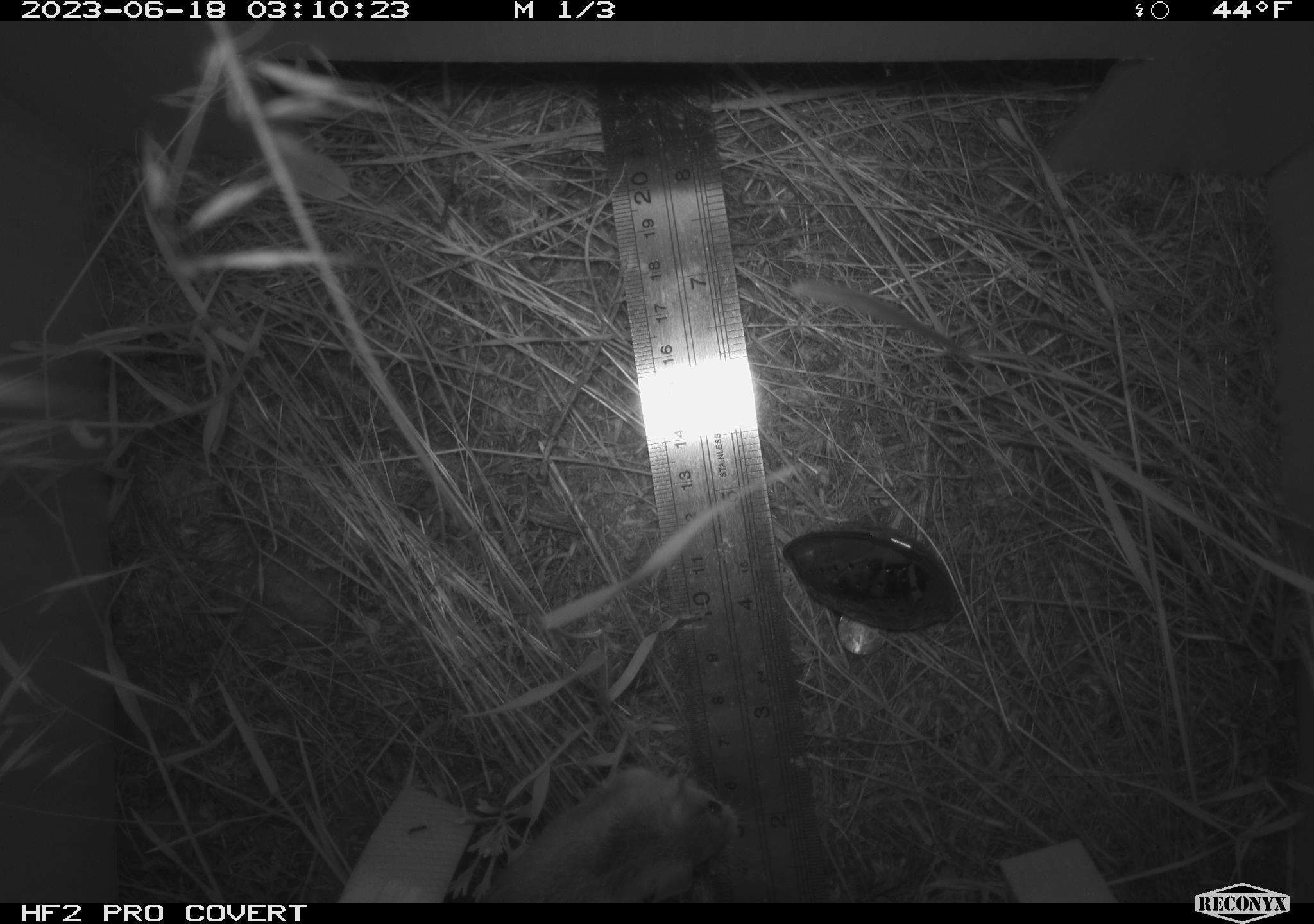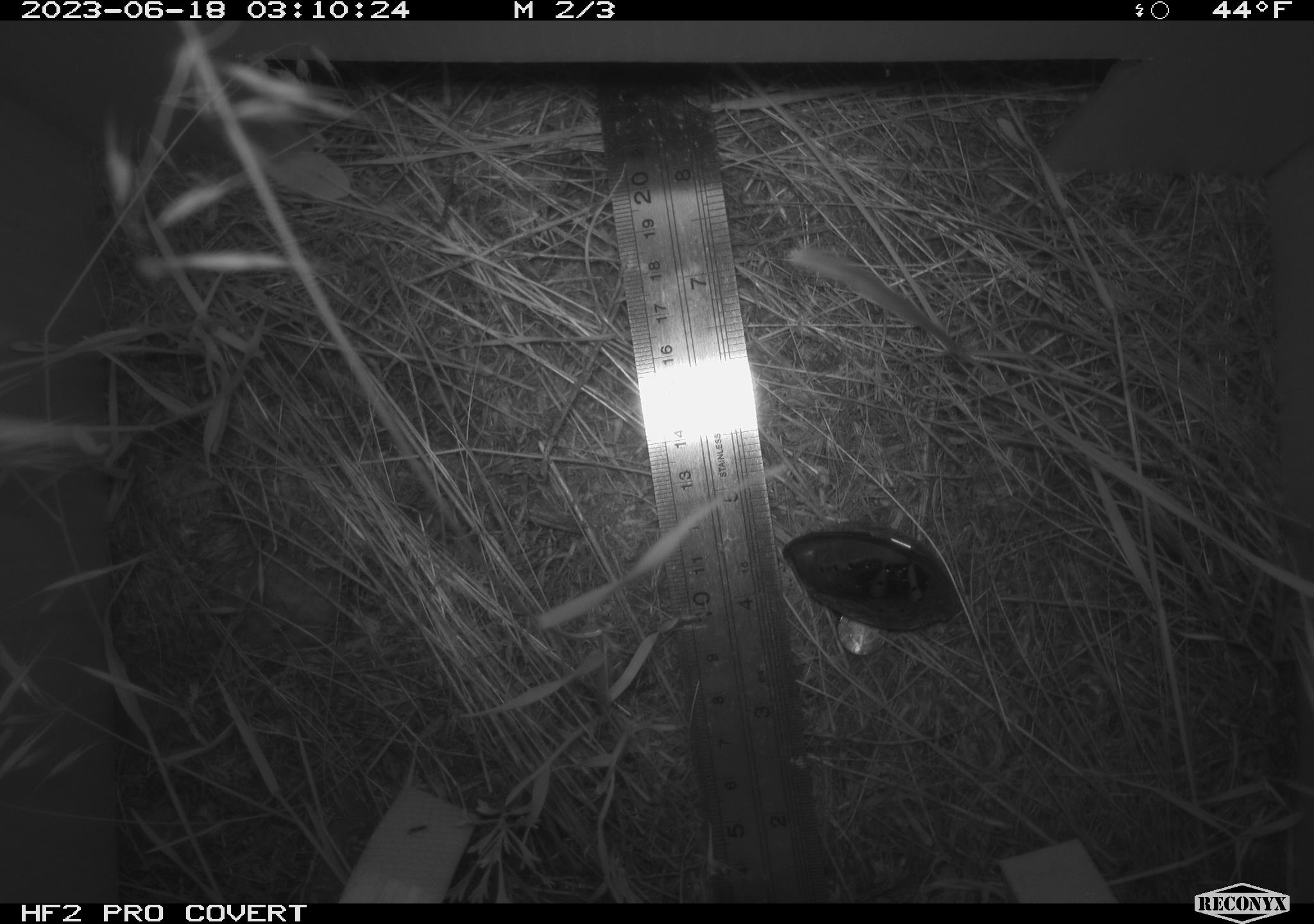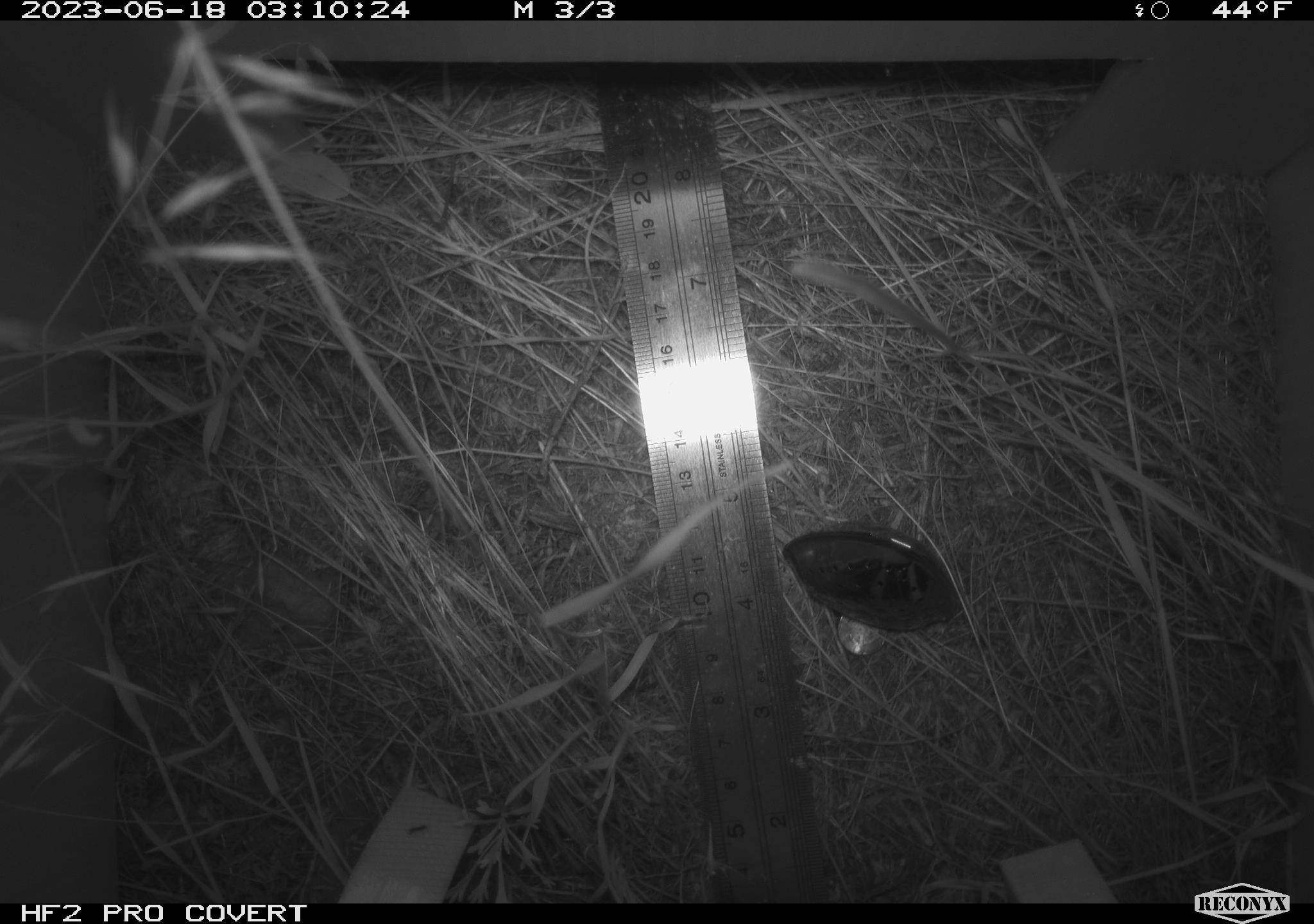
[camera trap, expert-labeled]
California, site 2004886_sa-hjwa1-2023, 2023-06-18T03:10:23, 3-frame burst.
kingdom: Animalia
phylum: Chordata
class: Mammalia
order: Rodentia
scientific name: Rodentia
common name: mouse species